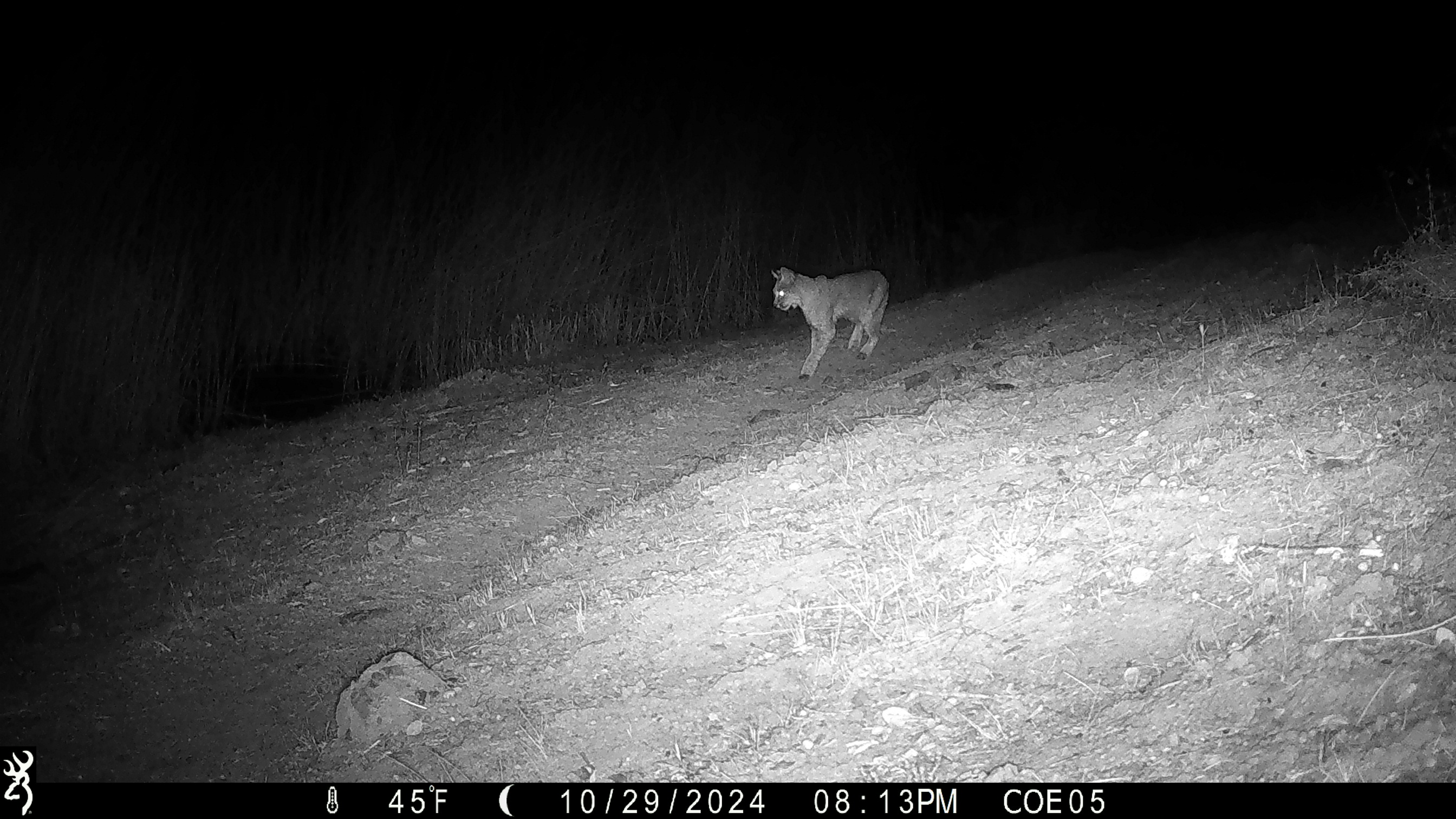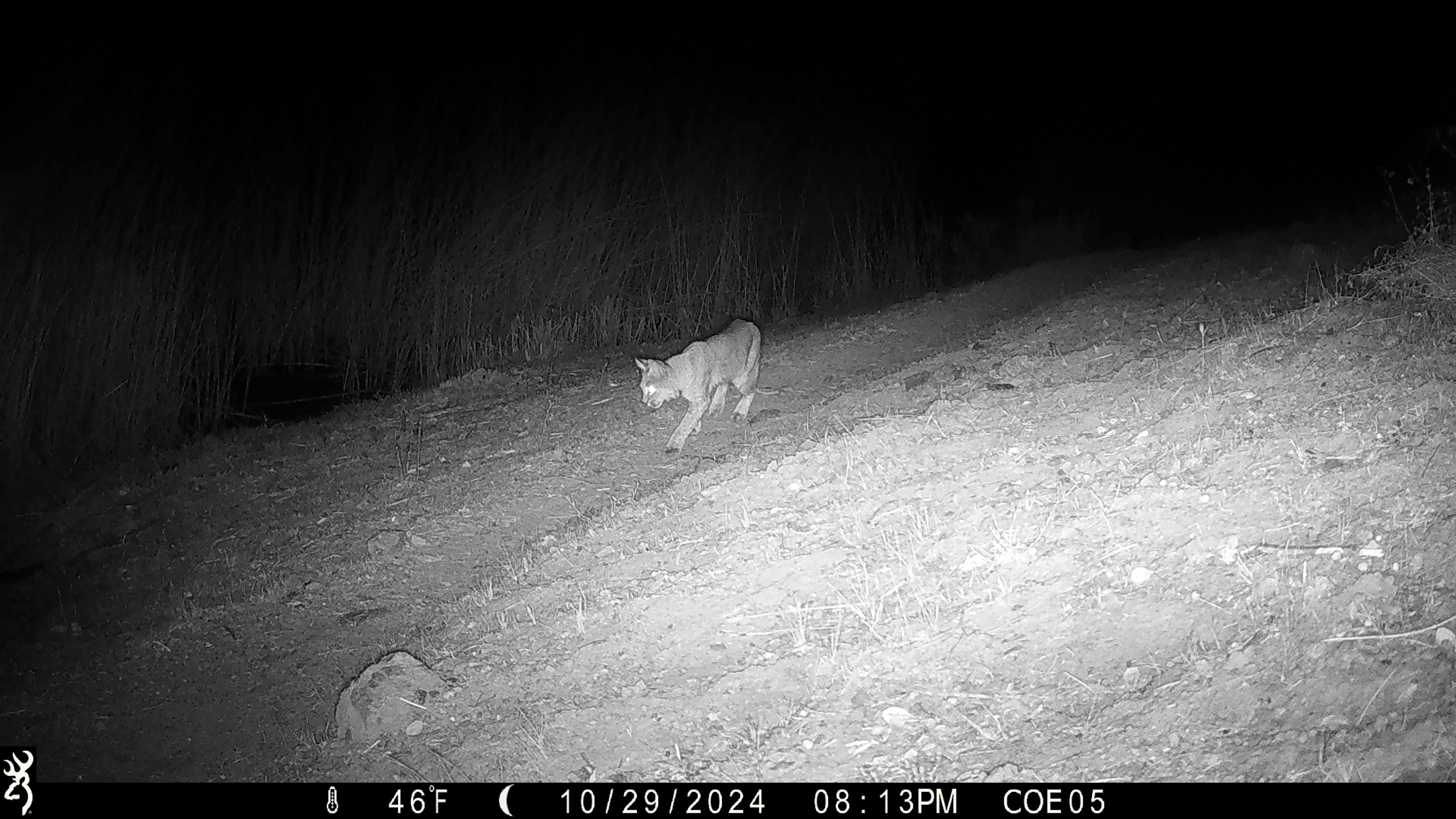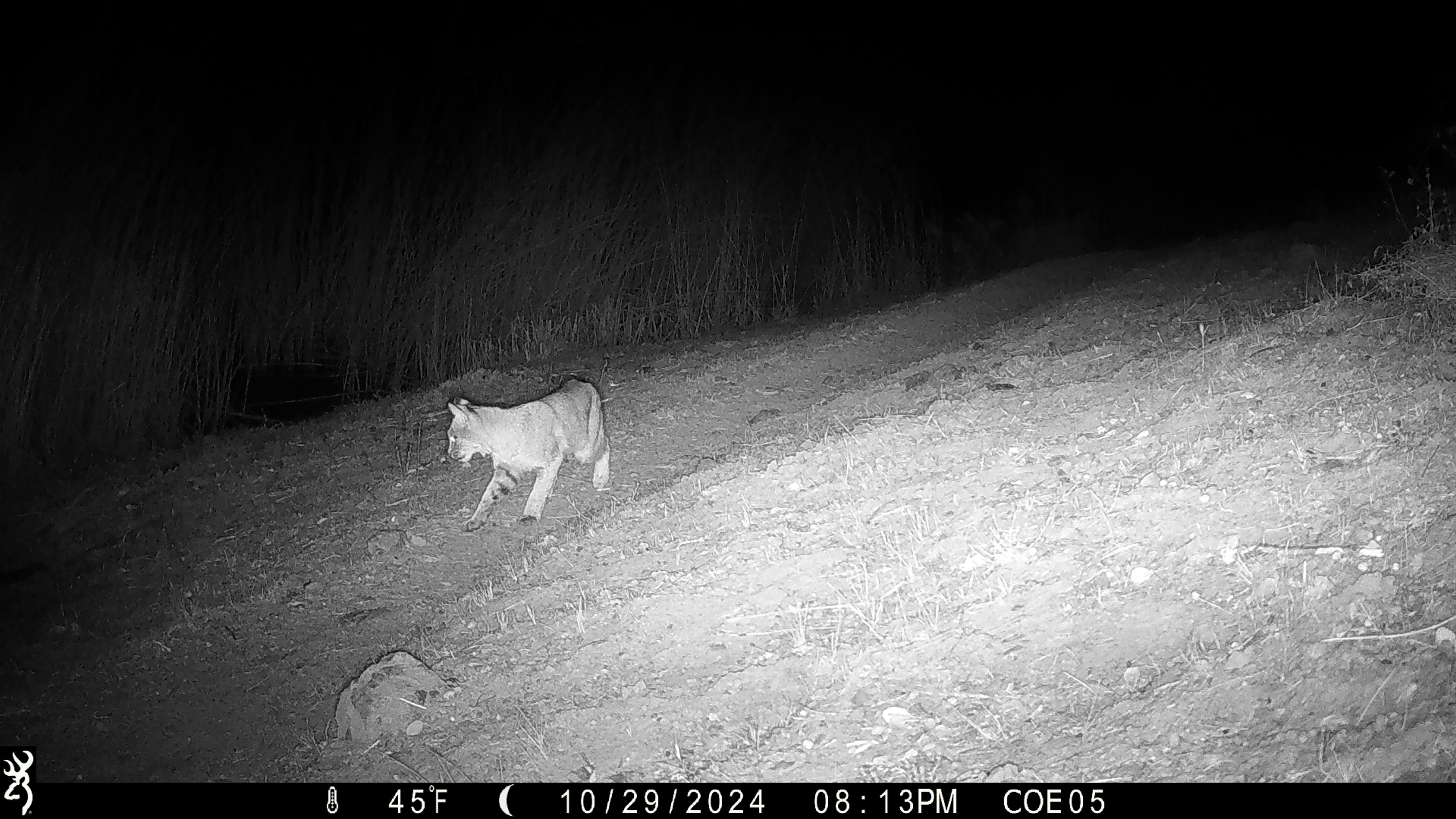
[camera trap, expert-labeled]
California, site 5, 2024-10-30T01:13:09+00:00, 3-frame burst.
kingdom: Animalia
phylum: Chordata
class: Mammalia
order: Carnivora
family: Felidae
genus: Lynx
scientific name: Lynx rufus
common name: bobcat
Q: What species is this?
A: Bobcat (Lynx rufus).